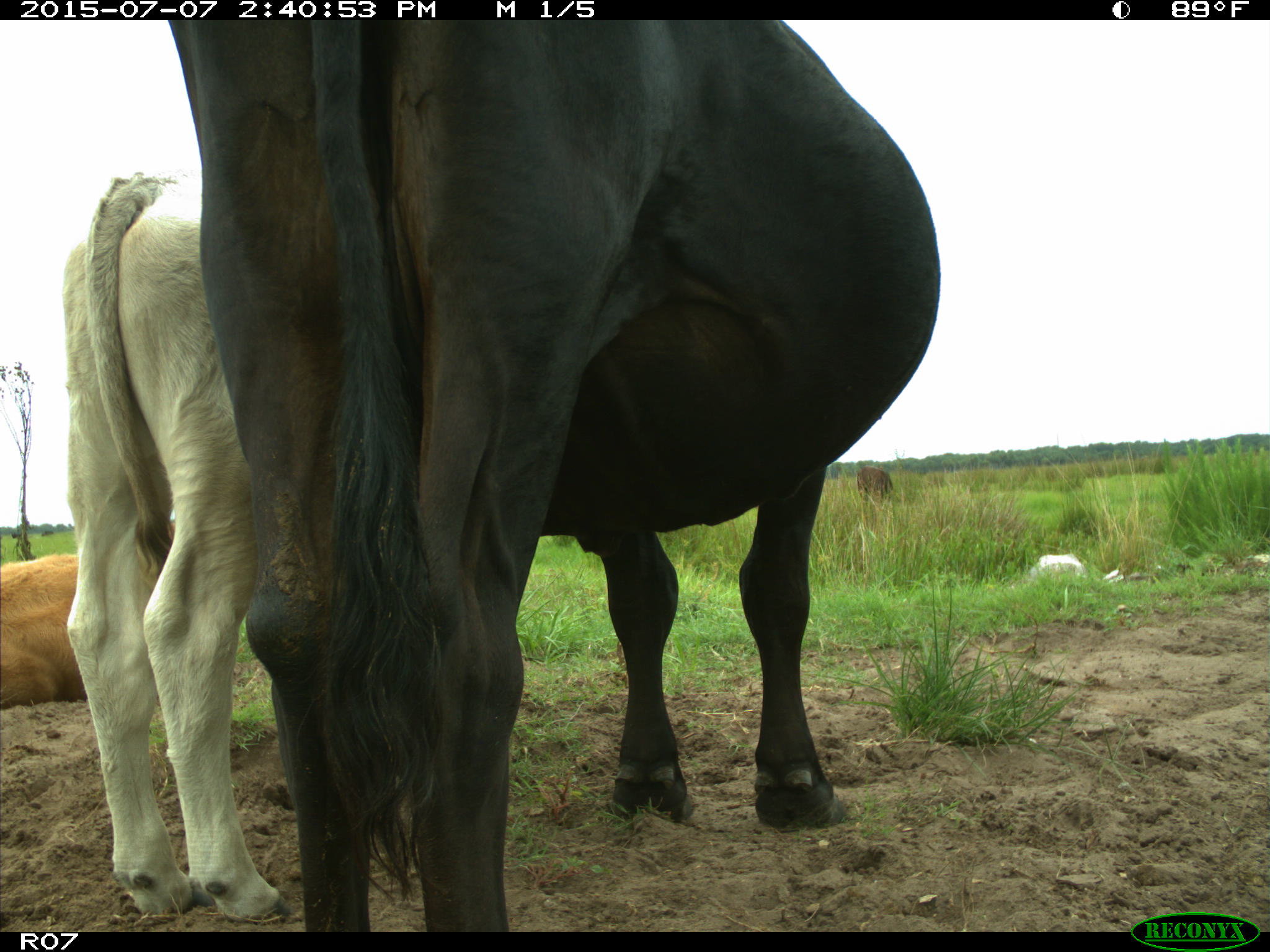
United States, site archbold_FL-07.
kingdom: Animalia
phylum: Chordata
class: Mammalia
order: Artiodactyla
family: Bovidae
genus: Bos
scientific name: Bos taurus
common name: domestic cow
Bos taurus (domestic cow).